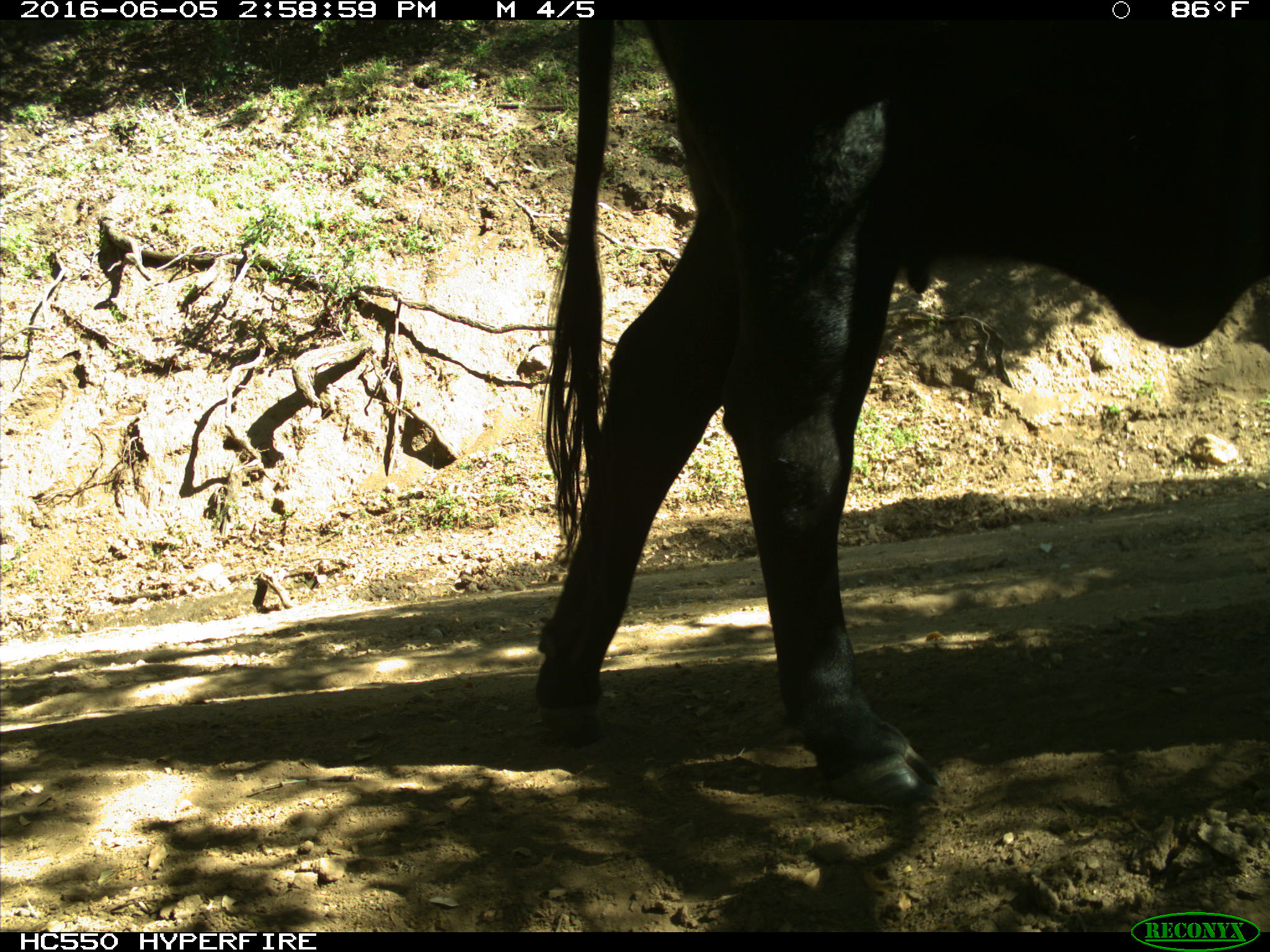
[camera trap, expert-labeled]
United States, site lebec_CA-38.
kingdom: Animalia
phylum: Chordata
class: Mammalia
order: Artiodactyla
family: Bovidae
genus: Bos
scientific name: Bos taurus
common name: domestic cow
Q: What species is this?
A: Bos taurus (domestic cow).